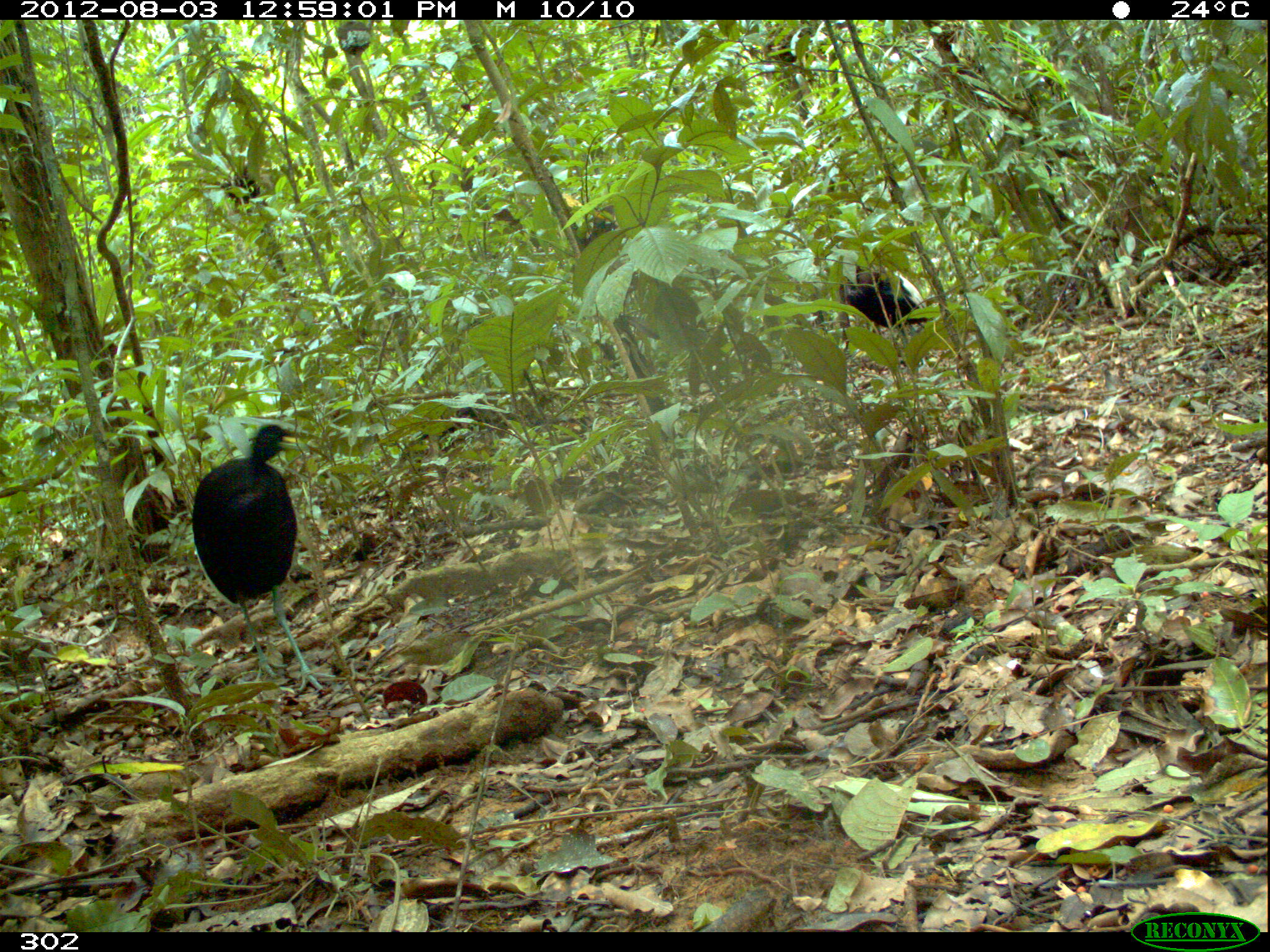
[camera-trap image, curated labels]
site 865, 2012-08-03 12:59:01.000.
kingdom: Animalia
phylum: Chordata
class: Aves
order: Gruiformes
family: Psophiidae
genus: Psophia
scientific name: Psophia leucoptera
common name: pale-winged trumpeter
Psophia leucoptera (pale-winged trumpeter).